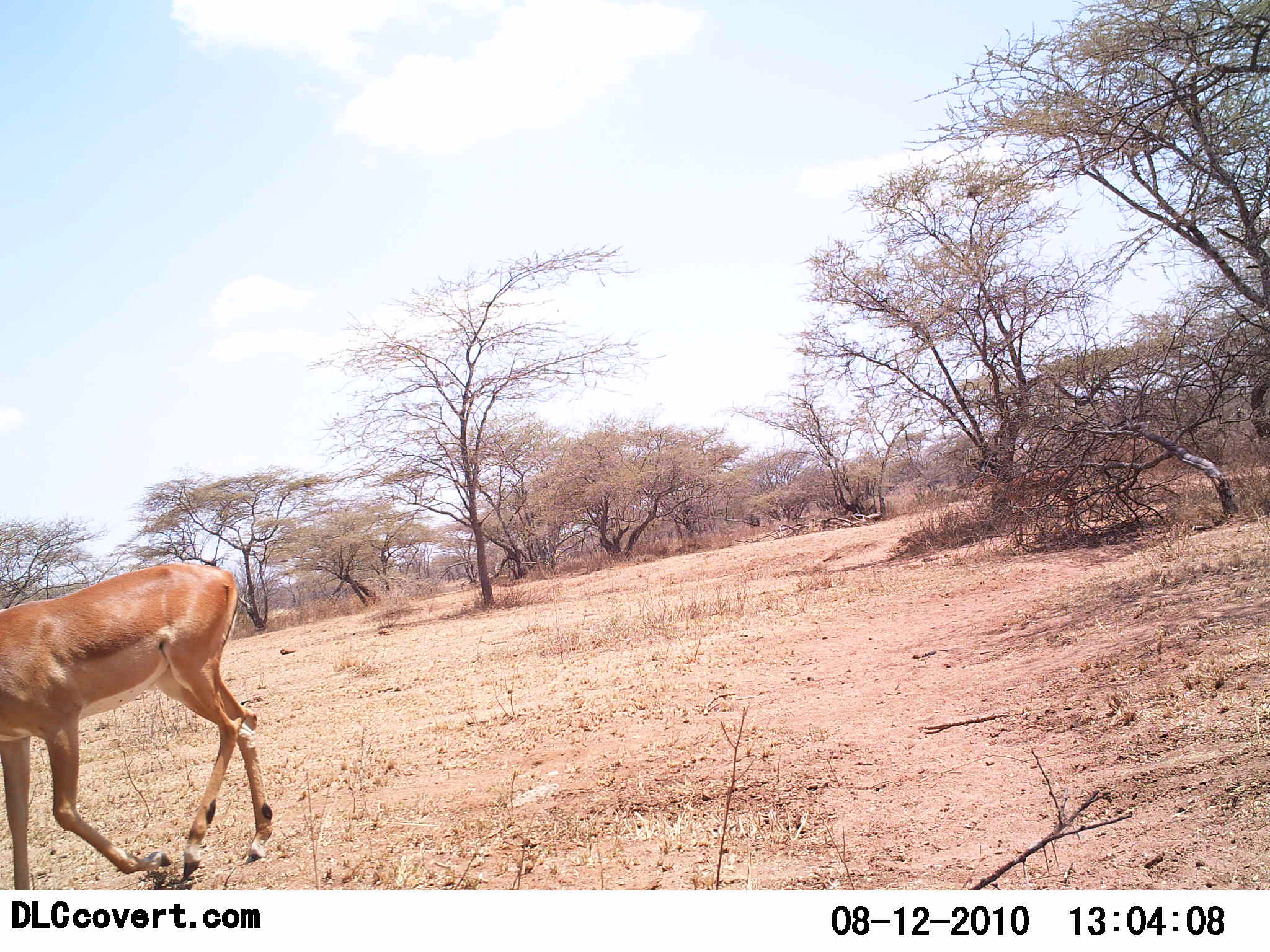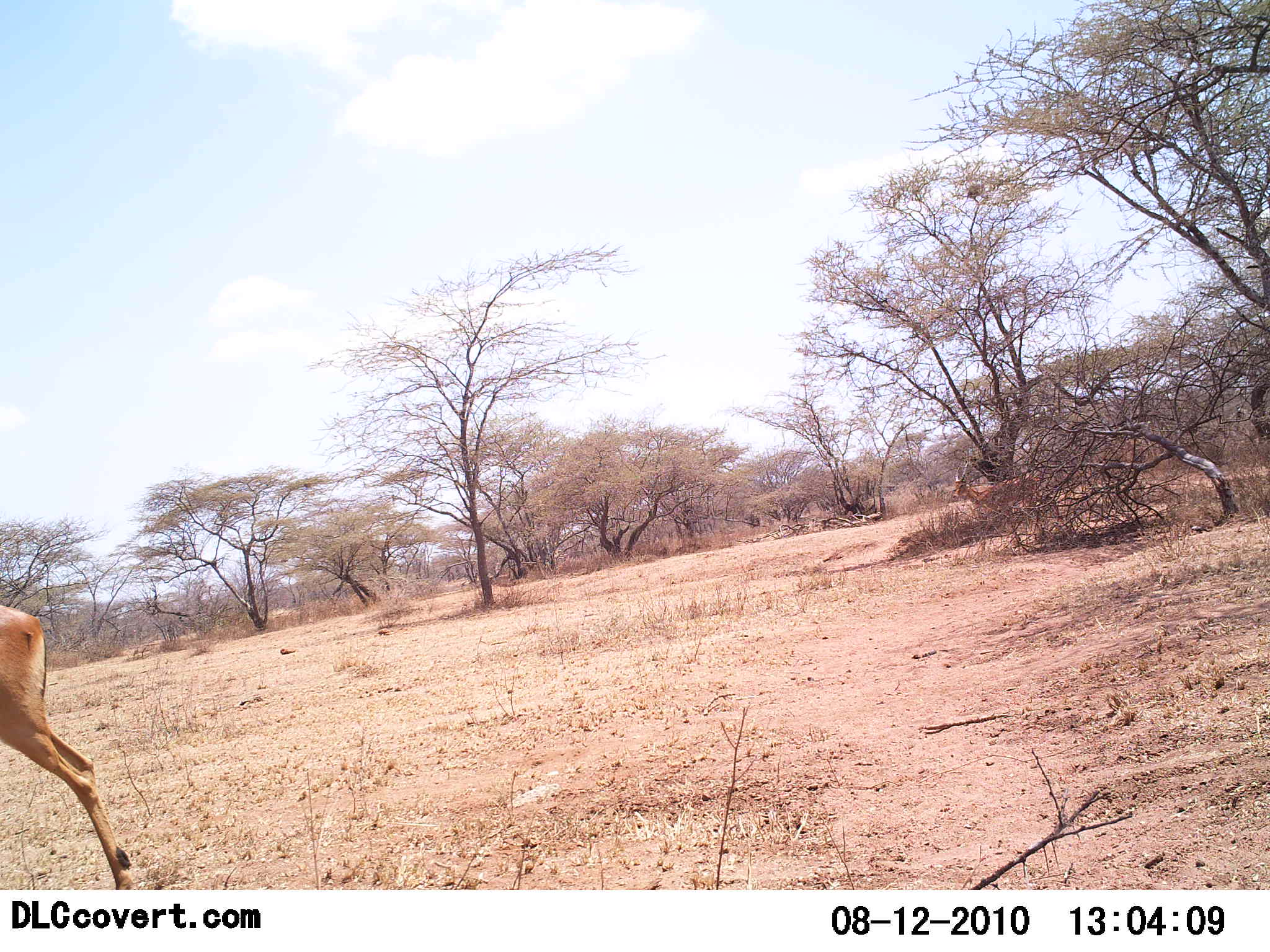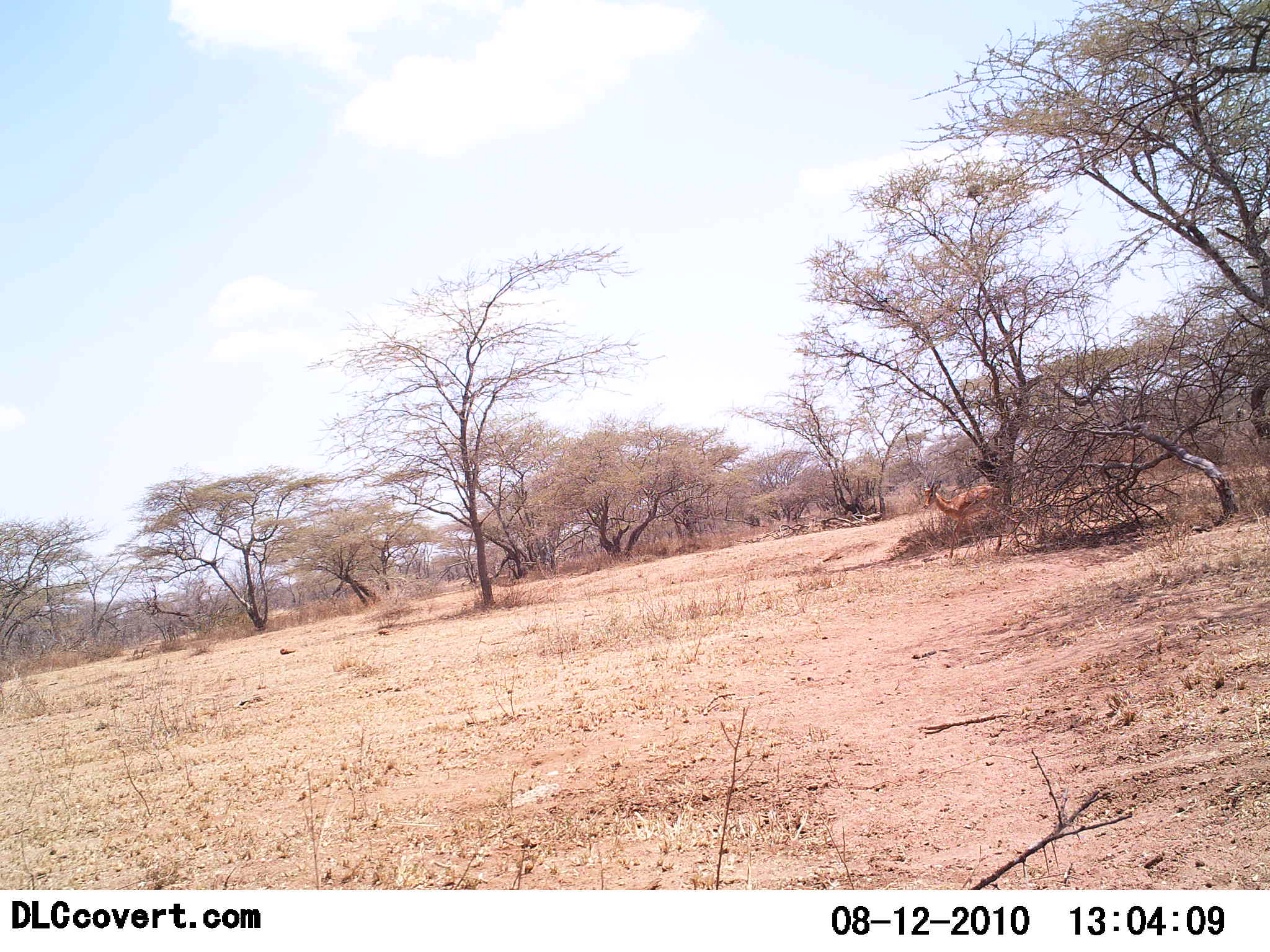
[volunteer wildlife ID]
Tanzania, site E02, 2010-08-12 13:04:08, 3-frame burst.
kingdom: Animalia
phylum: Chordata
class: Mammalia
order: Artiodactyla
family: Bovidae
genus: Nanger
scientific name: Nanger granti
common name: grant's gazelle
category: gazellegrants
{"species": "gazellegrants (grant's gazelle) (Nanger granti)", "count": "2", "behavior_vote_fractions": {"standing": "9%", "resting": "0%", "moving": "91%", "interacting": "0%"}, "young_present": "0%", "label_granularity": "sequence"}